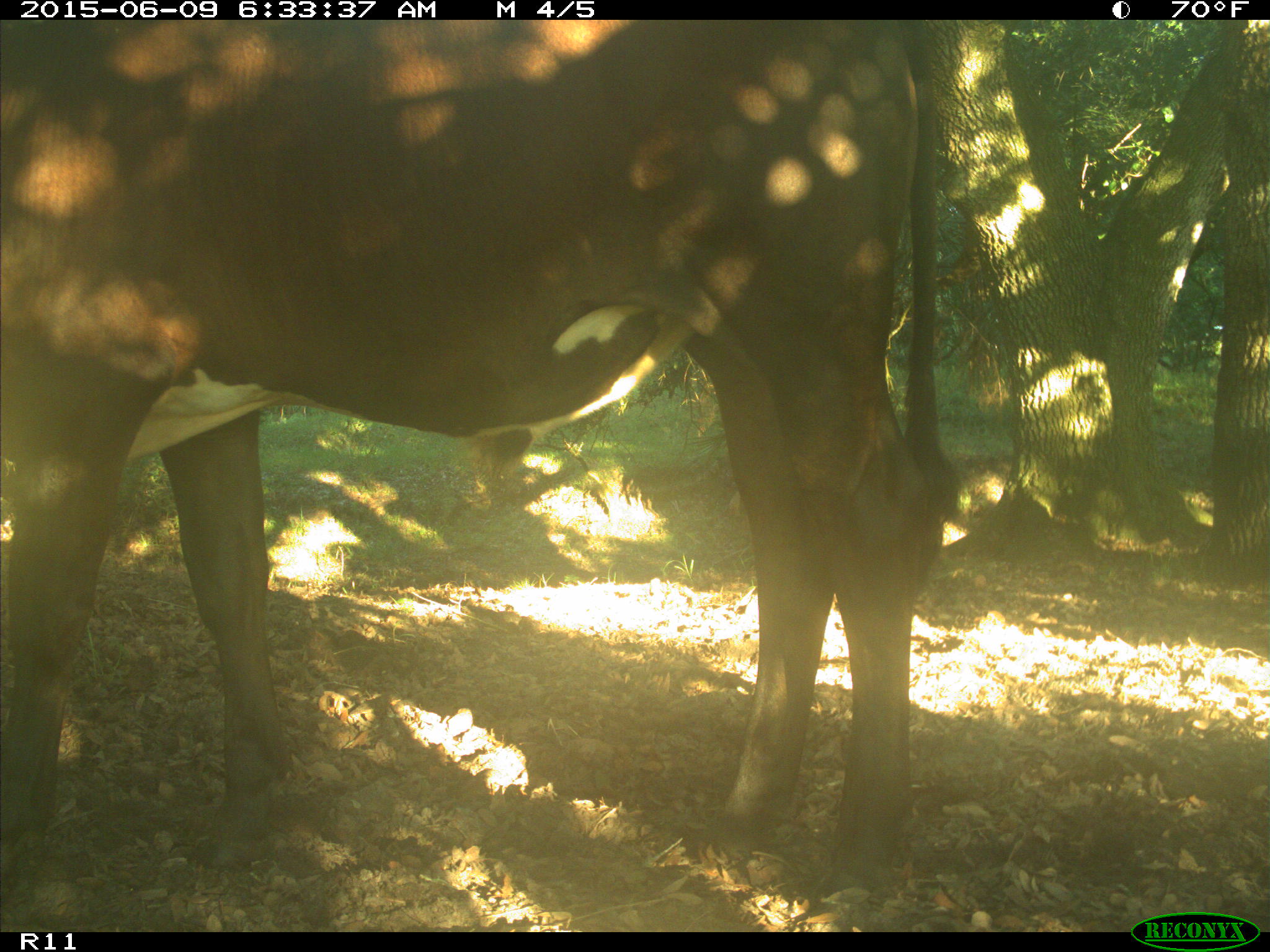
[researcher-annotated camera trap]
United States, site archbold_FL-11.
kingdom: Animalia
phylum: Chordata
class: Mammalia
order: Artiodactyla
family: Bovidae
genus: Bos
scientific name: Bos taurus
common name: domestic cow